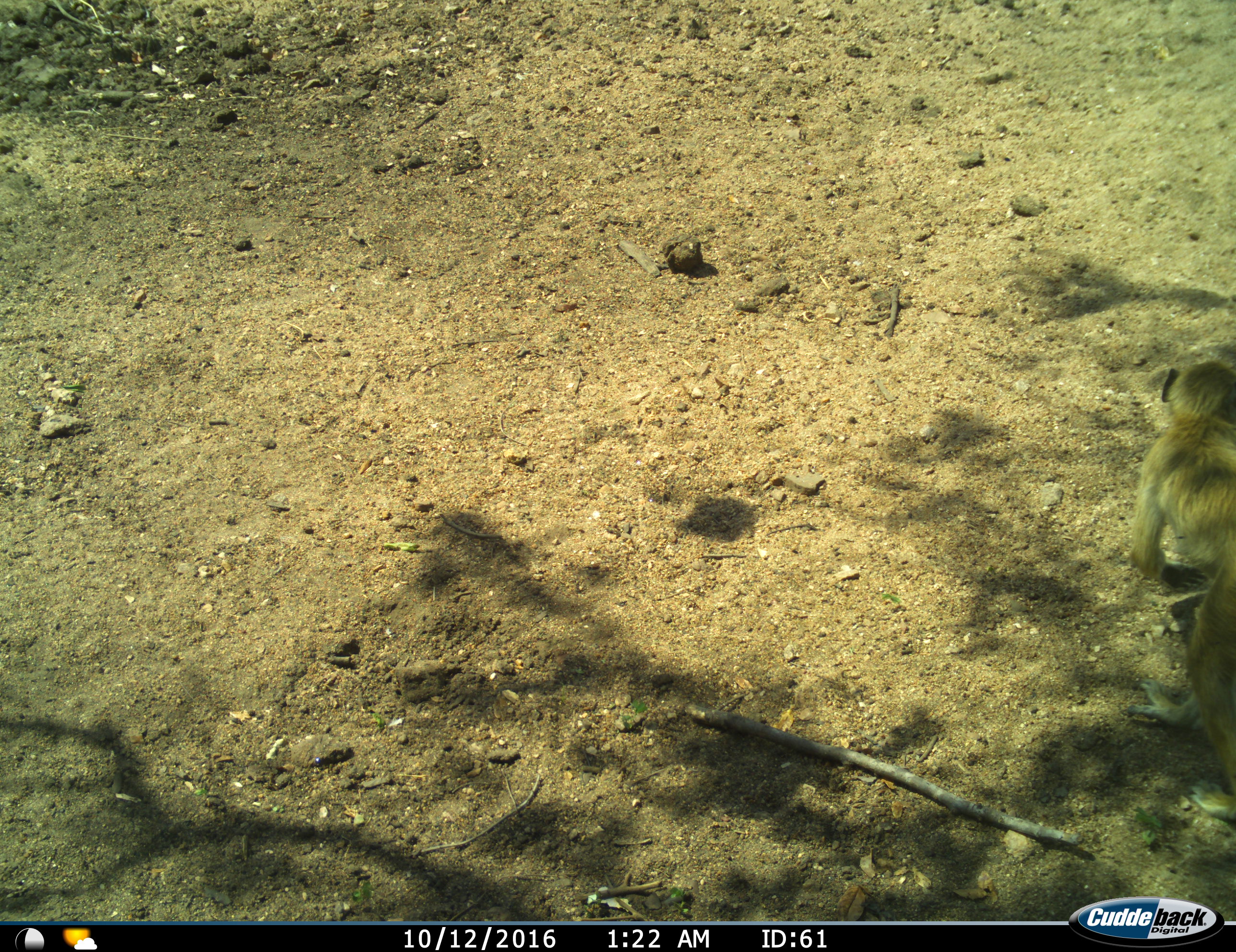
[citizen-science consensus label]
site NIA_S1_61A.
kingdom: Animalia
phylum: Chordata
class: Mammalia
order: Primates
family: Cercopithecidae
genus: Papio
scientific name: Papio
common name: baboon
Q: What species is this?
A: Baboon (Papio).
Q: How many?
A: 1.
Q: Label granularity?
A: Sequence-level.